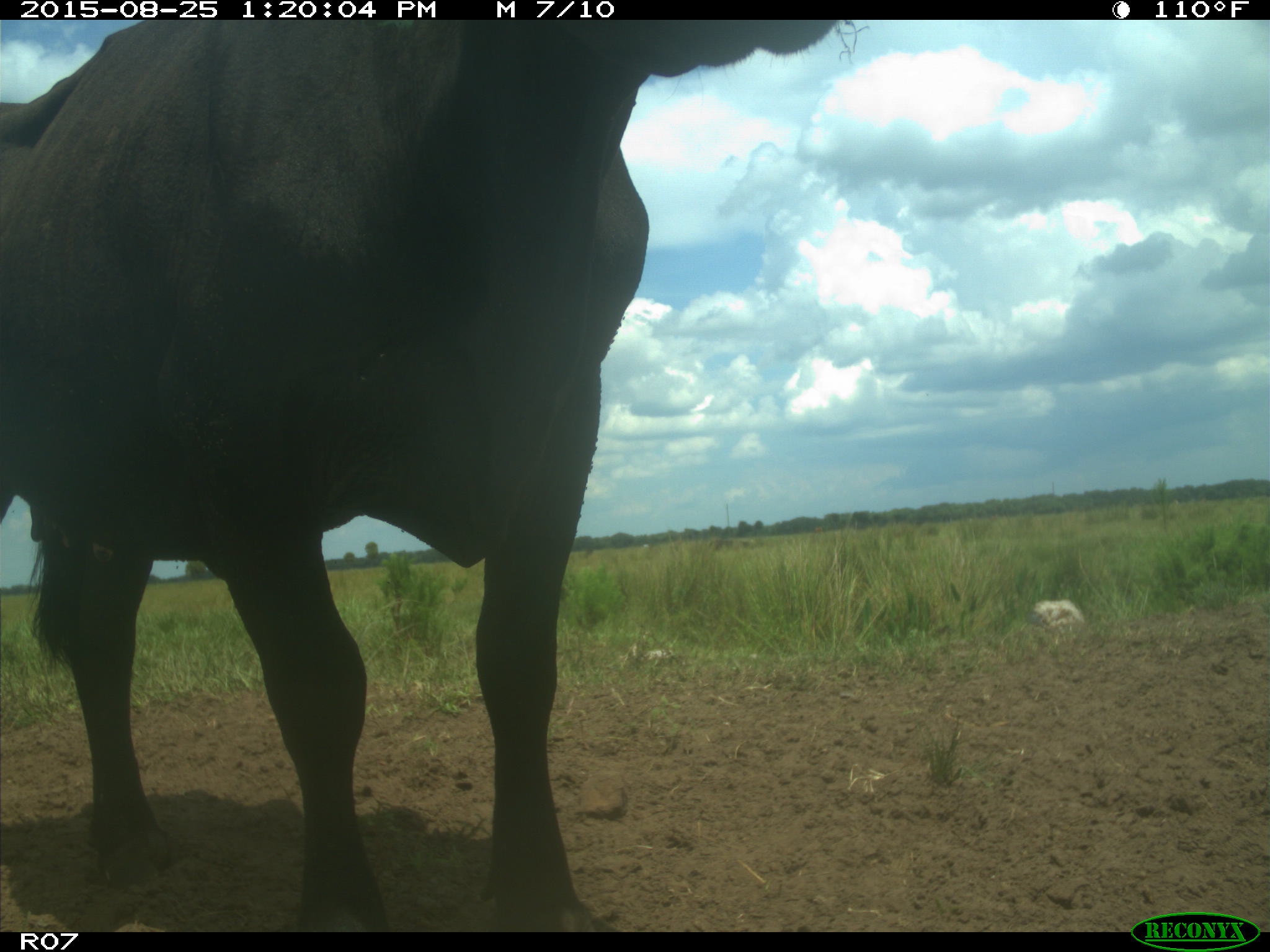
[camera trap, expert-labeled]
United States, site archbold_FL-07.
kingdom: Animalia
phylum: Chordata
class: Mammalia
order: Artiodactyla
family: Bovidae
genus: Bos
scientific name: Bos taurus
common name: domestic cow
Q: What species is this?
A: Bos taurus (domestic cow).